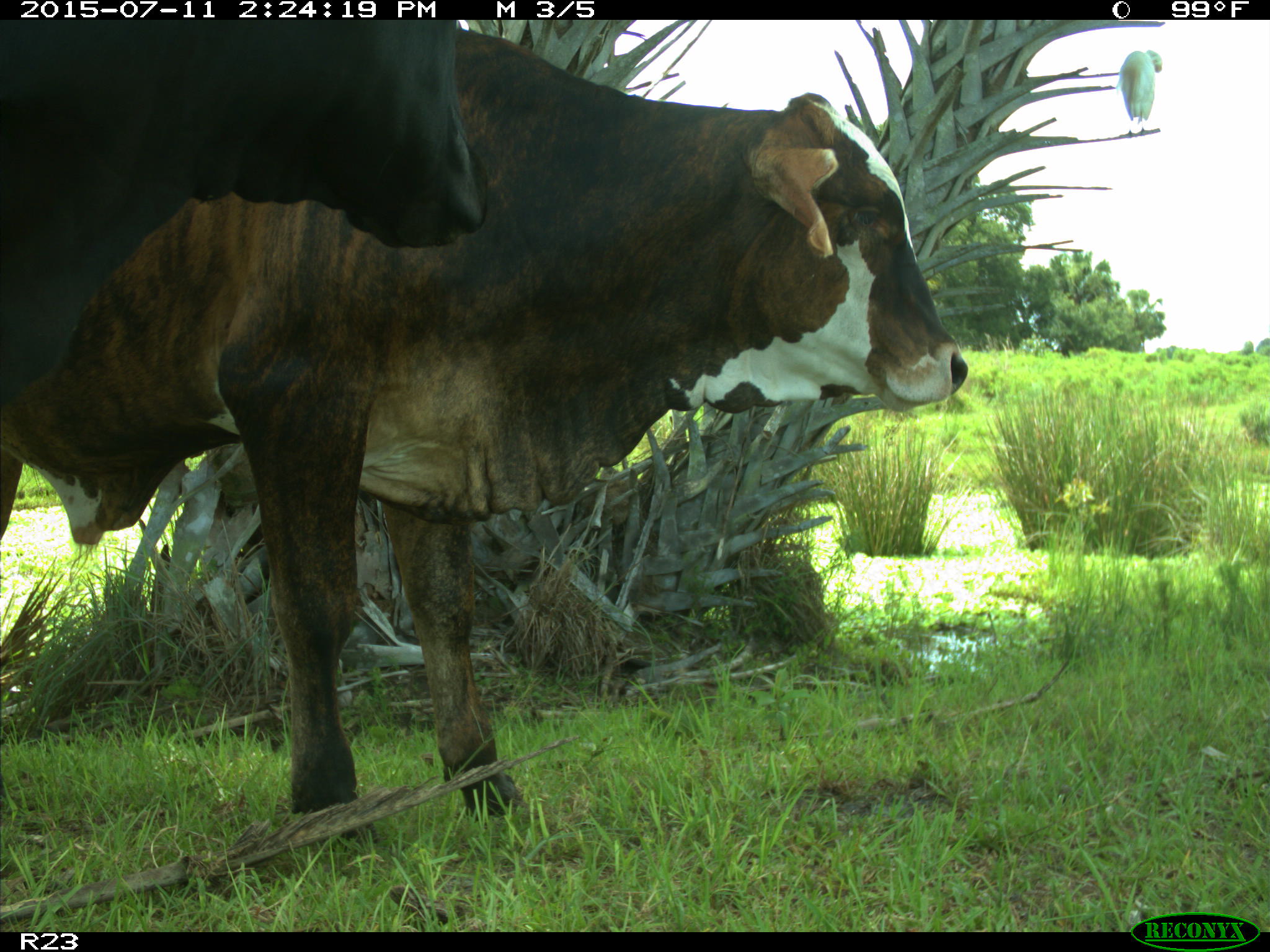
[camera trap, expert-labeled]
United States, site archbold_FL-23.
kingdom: Animalia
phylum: Chordata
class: Mammalia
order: Artiodactyla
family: Bovidae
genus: Bos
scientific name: Bos taurus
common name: domestic cow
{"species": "Bos taurus (domestic cow)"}